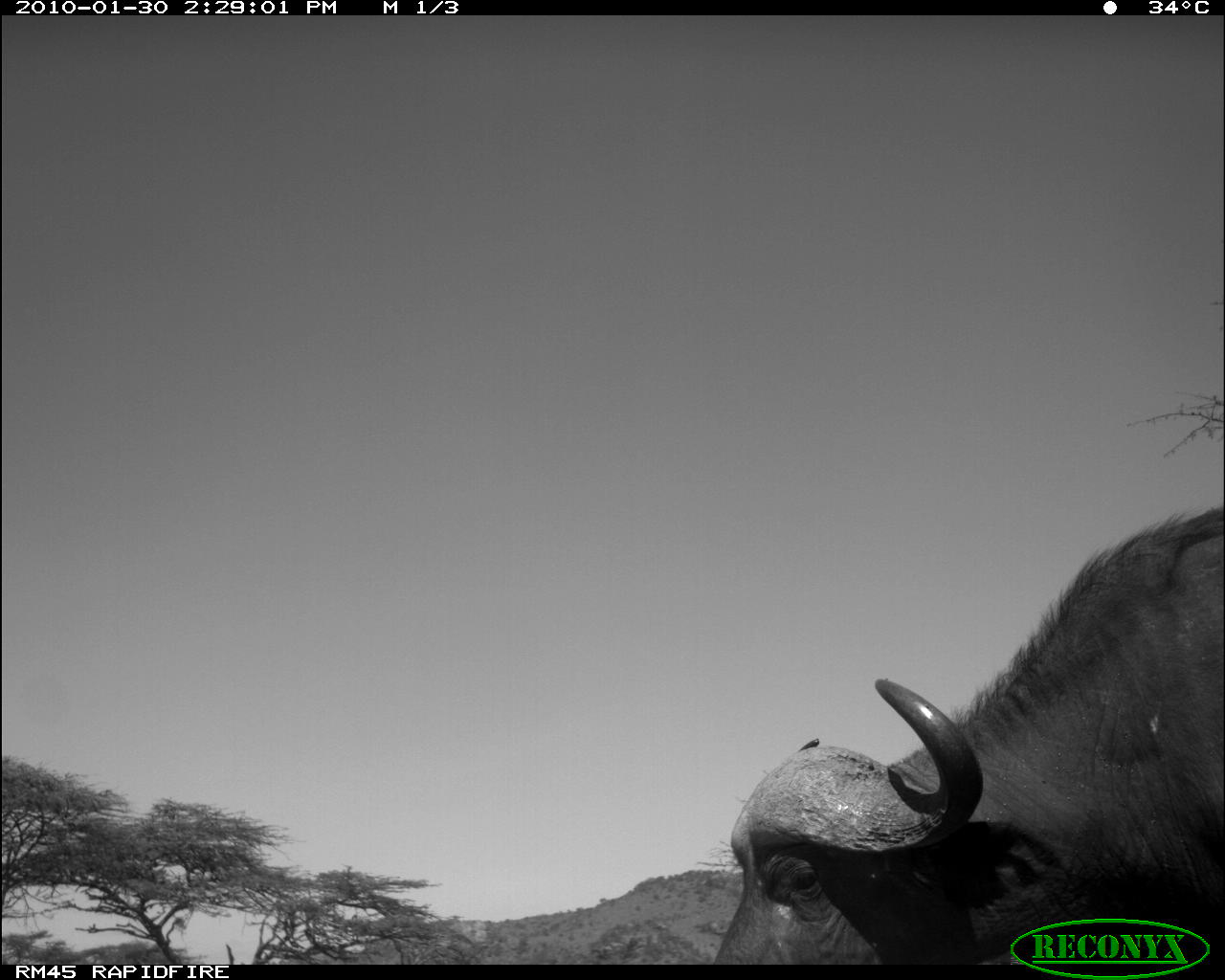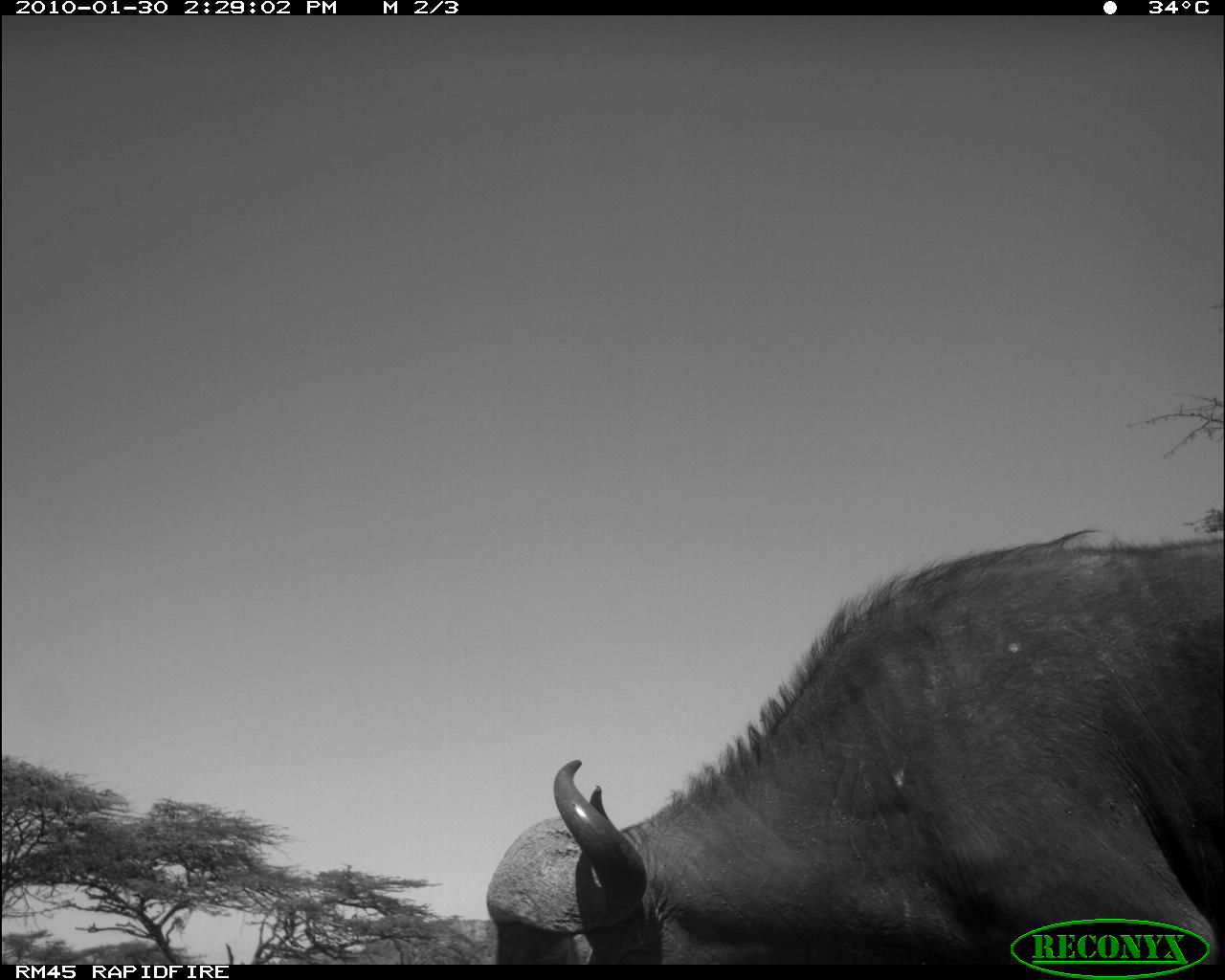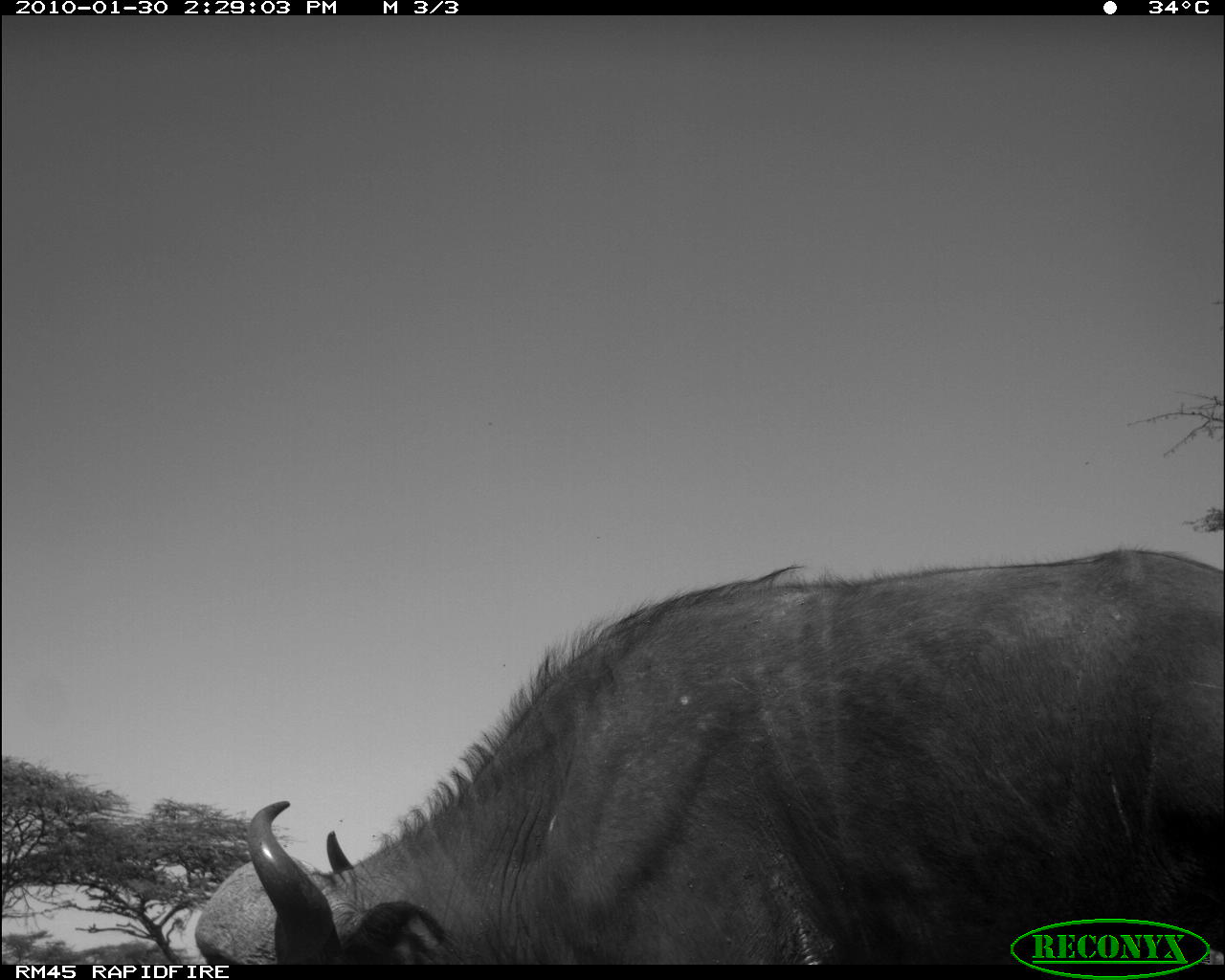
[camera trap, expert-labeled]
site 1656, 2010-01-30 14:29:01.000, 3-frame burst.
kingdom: Animalia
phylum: Chordata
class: Mammalia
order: Artiodactyla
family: Bovidae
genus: Syncerus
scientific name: Syncerus caffer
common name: african buffalo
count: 1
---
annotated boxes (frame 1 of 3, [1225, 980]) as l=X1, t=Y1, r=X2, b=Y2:
syncerus caffer: l=709, t=501, r=1225, b=966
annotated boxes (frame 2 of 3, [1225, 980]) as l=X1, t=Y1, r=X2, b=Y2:
syncerus caffer: l=480, t=526, r=1225, b=966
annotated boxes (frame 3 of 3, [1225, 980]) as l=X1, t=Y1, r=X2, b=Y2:
syncerus caffer: l=191, t=542, r=1225, b=966